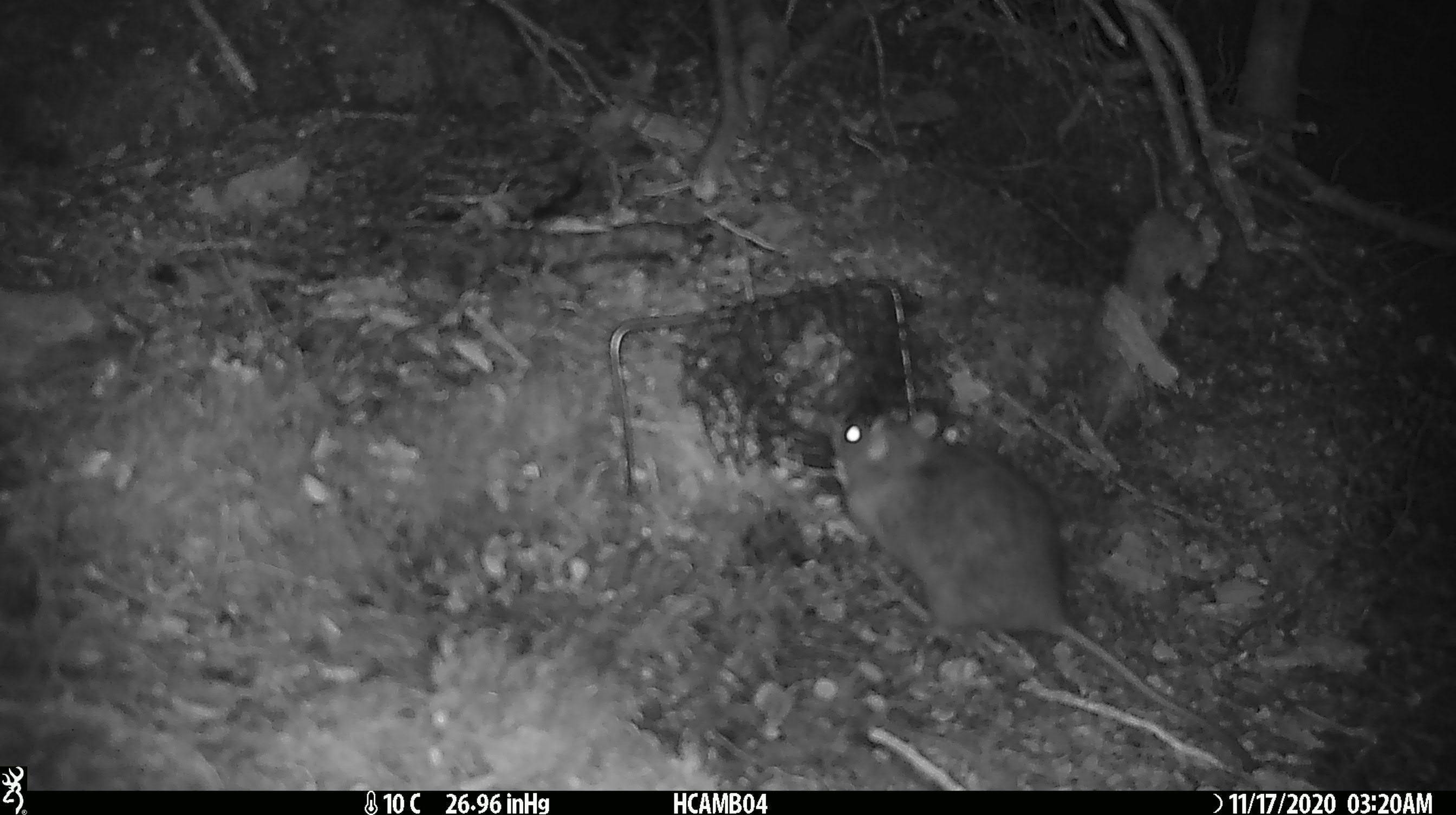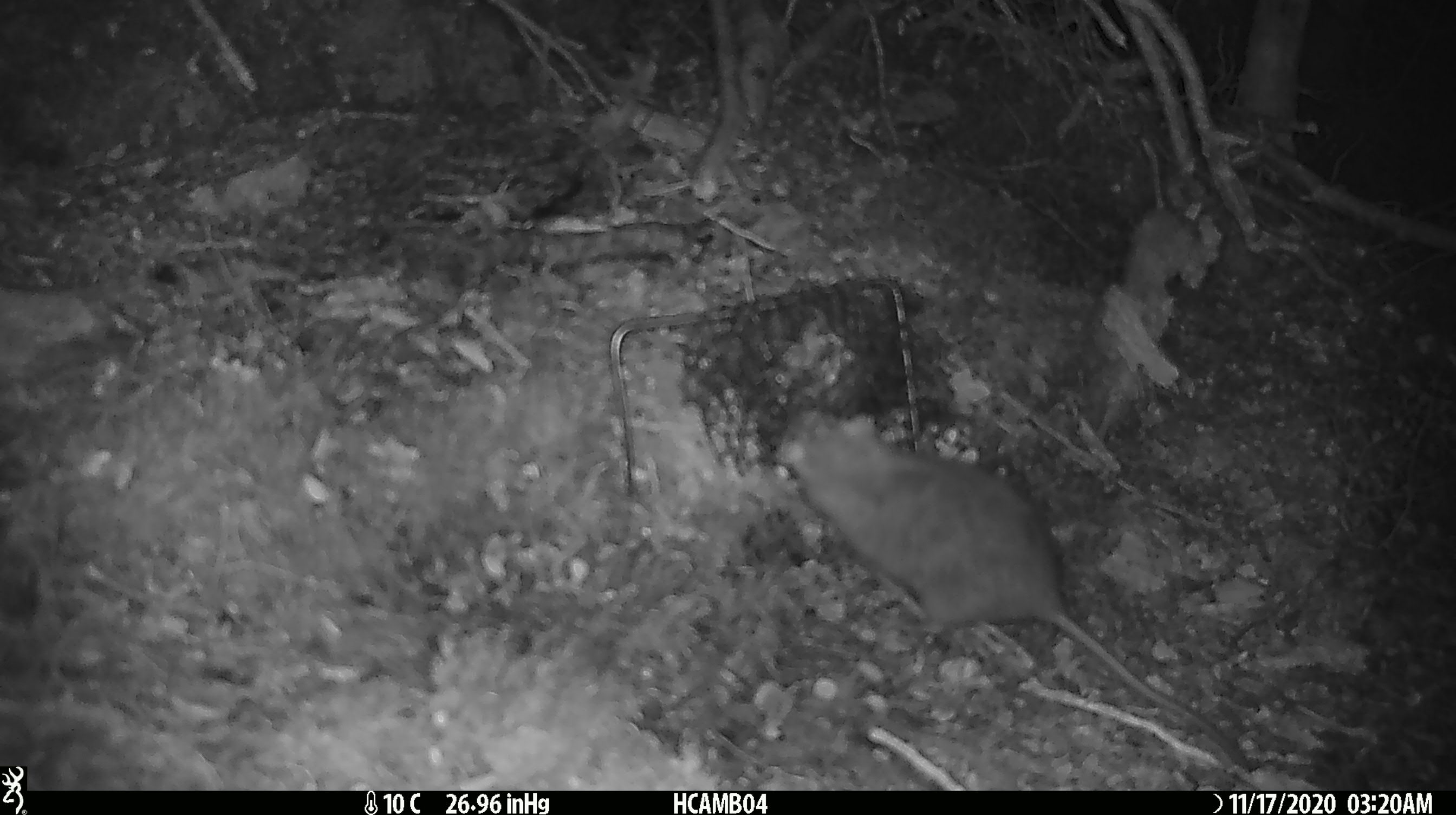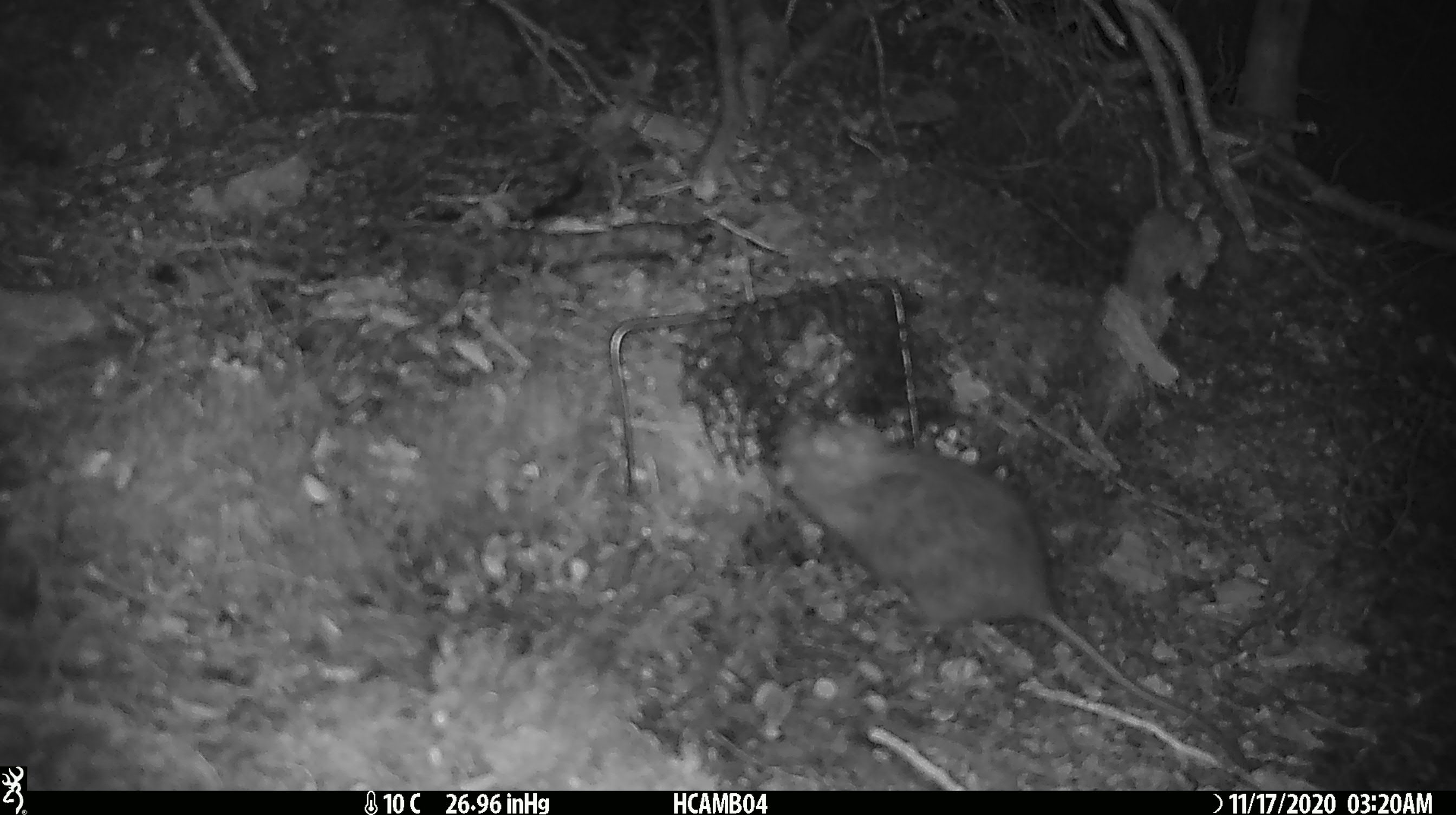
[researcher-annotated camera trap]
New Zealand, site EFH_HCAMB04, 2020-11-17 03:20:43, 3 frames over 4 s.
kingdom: Animalia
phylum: Chordata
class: Mammalia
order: Rodentia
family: Muridae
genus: Rattus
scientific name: Rattus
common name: rat